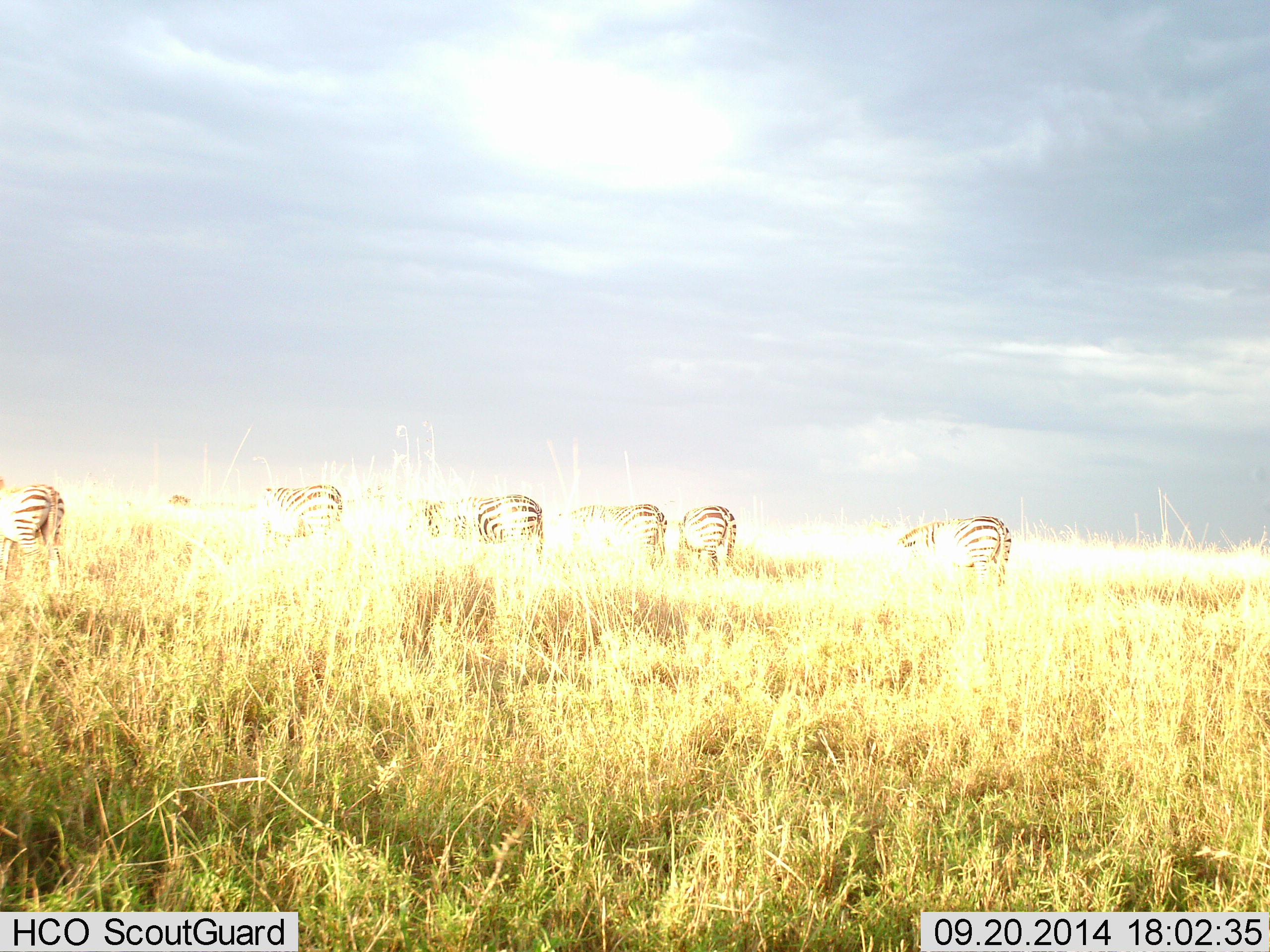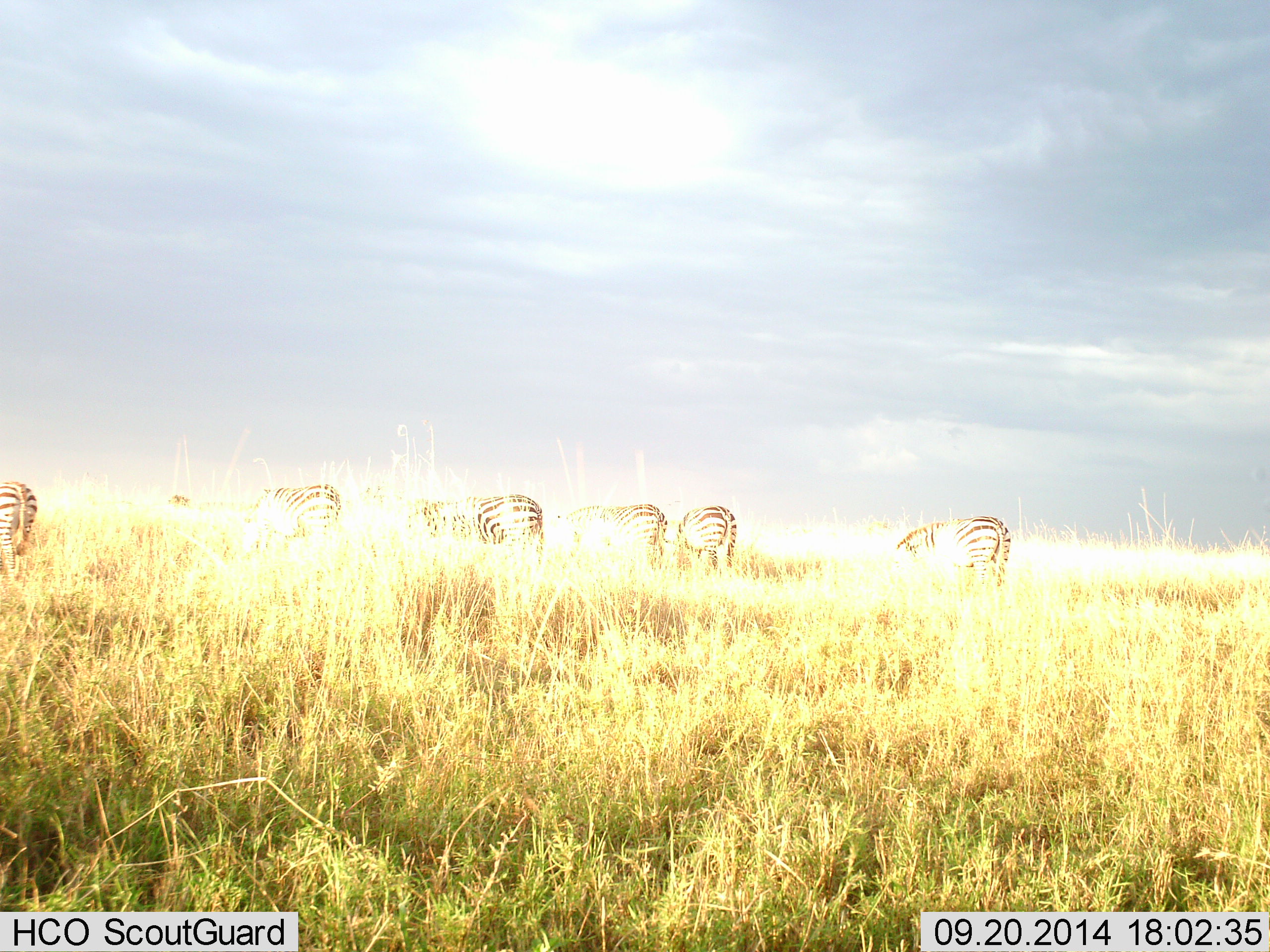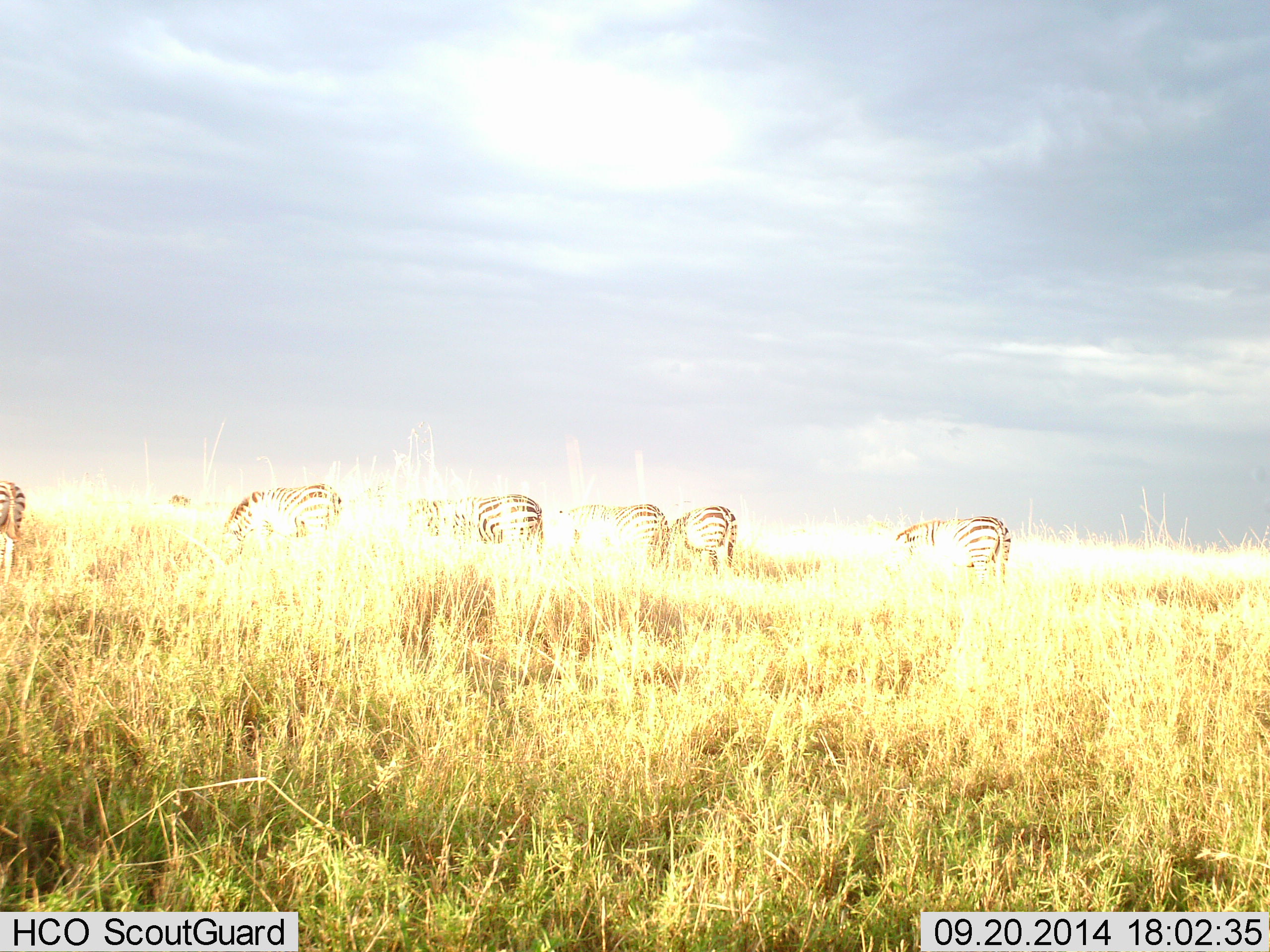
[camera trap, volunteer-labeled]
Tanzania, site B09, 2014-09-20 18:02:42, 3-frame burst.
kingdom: Animalia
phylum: Chordata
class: Mammalia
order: Perissodactyla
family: Equidae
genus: Equus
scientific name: Equus quagga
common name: plains zebra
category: zebra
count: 6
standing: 40%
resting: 0%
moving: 20%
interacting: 0%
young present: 0%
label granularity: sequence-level